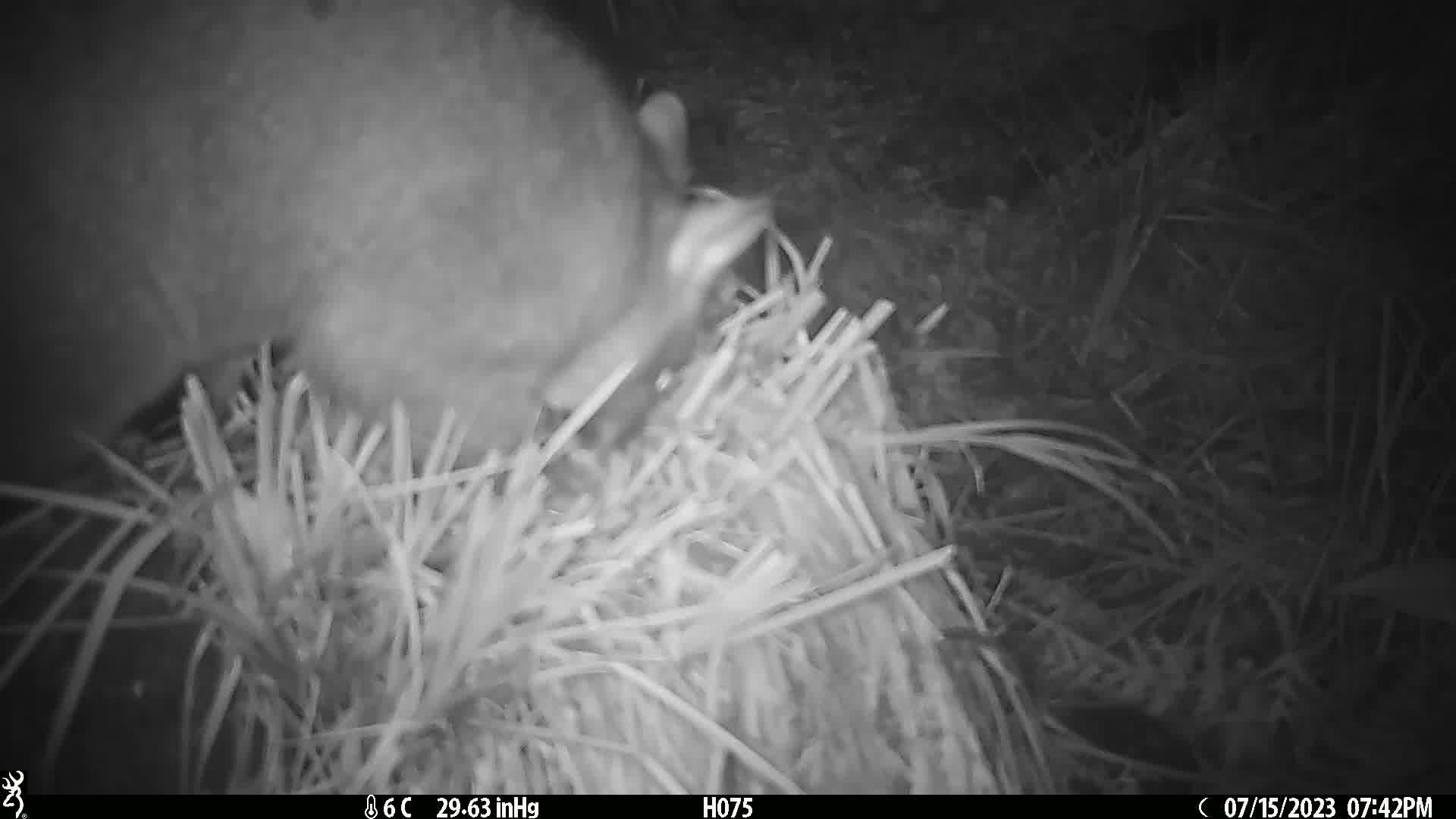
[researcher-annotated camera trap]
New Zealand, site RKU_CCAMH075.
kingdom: Animalia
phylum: Chordata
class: Mammalia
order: Diprotodontia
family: Phalangeridae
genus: Trichosurus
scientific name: Trichosurus vulpecula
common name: common brushtail possum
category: possum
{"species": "possum (common brushtail possum) (Trichosurus vulpecula)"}